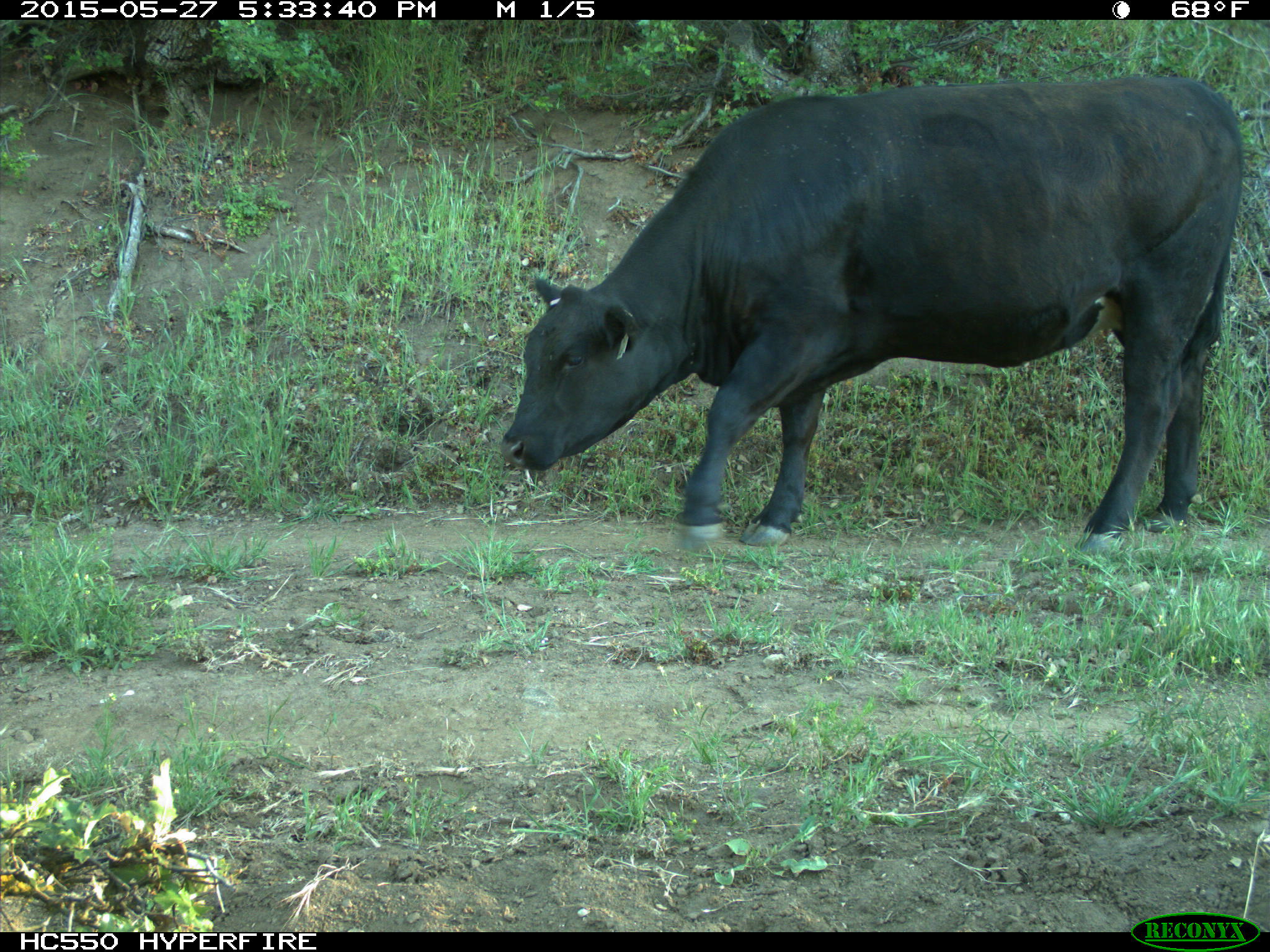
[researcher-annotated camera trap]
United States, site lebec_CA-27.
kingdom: Animalia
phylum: Chordata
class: Mammalia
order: Artiodactyla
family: Bovidae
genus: Bos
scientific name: Bos taurus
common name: domestic cow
Bos taurus (domestic cow).